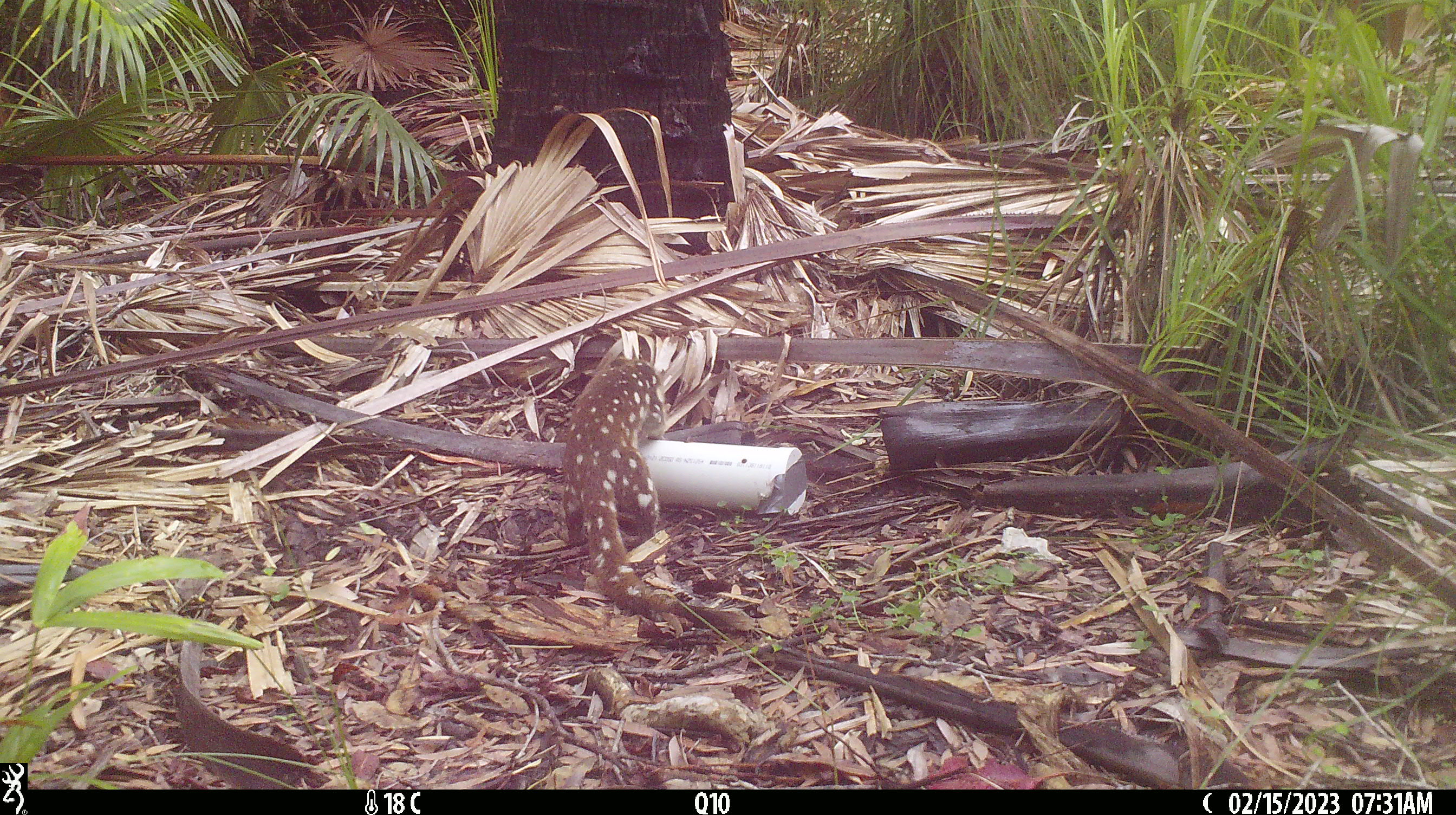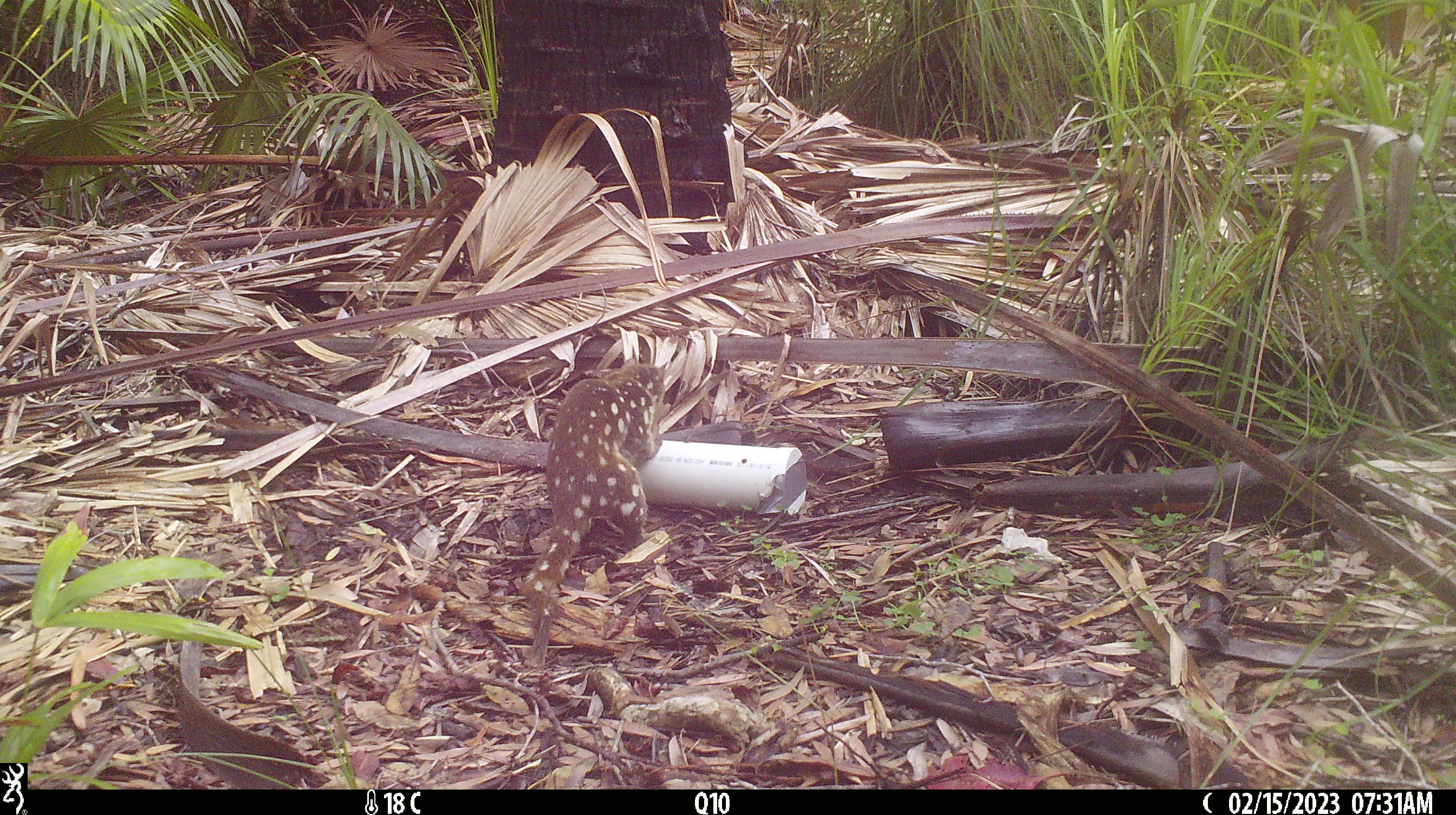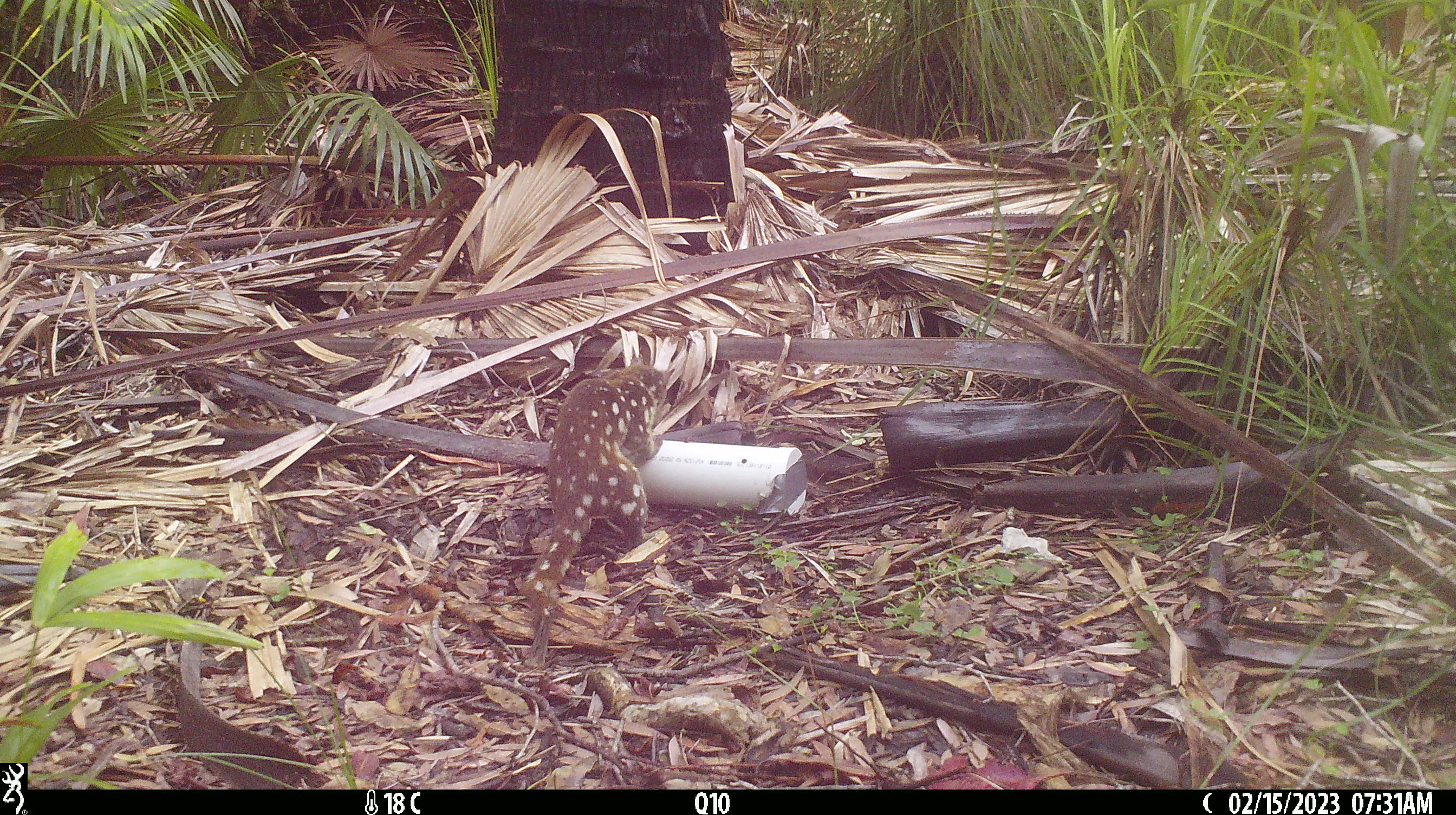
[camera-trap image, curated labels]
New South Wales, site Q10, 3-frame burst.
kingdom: Animalia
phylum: Chordata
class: Mammalia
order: Dasyuromorphia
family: Dasyuridae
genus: Dasyurus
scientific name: Dasyurus maculatus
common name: spotted-tailed quoll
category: quoll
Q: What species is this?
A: Quoll (spotted-tailed quoll) (Dasyurus maculatus).